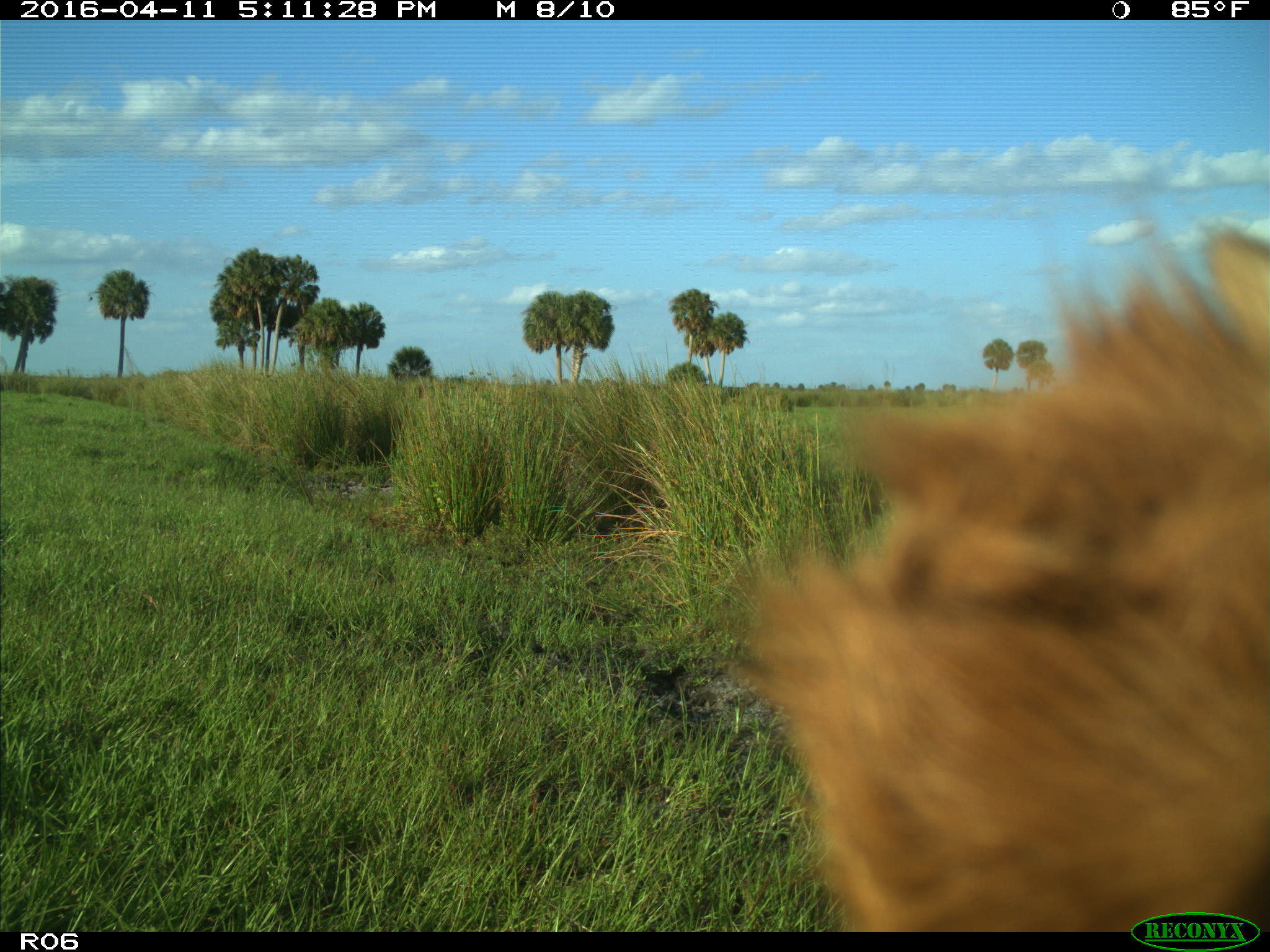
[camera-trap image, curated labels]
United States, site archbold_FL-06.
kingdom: Animalia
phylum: Chordata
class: Mammalia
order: Artiodactyla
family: Bovidae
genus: Bos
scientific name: Bos taurus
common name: domestic cow